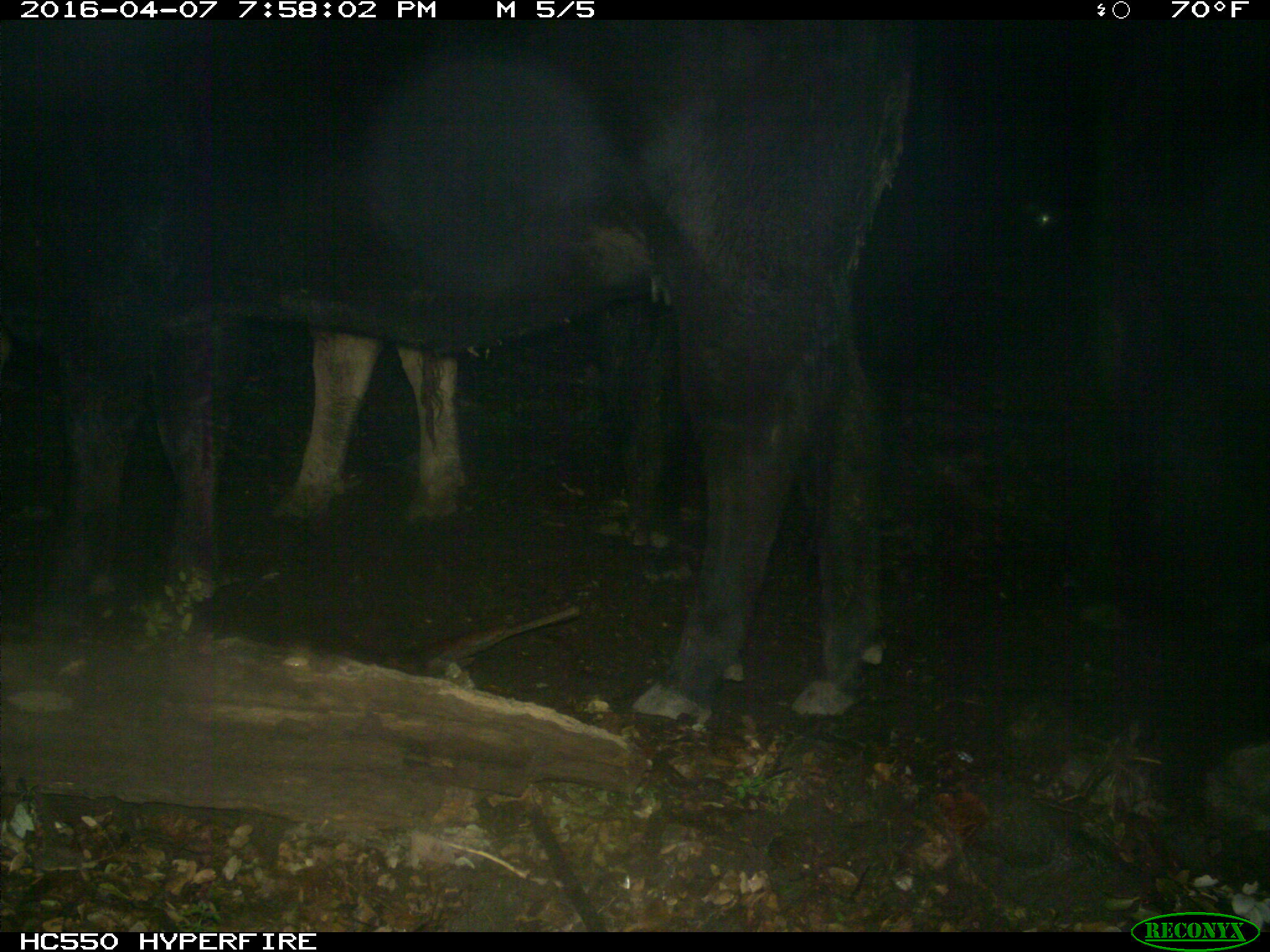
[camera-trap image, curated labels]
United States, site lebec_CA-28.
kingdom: Animalia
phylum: Chordata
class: Mammalia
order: Artiodactyla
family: Bovidae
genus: Bos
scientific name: Bos taurus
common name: domestic cow